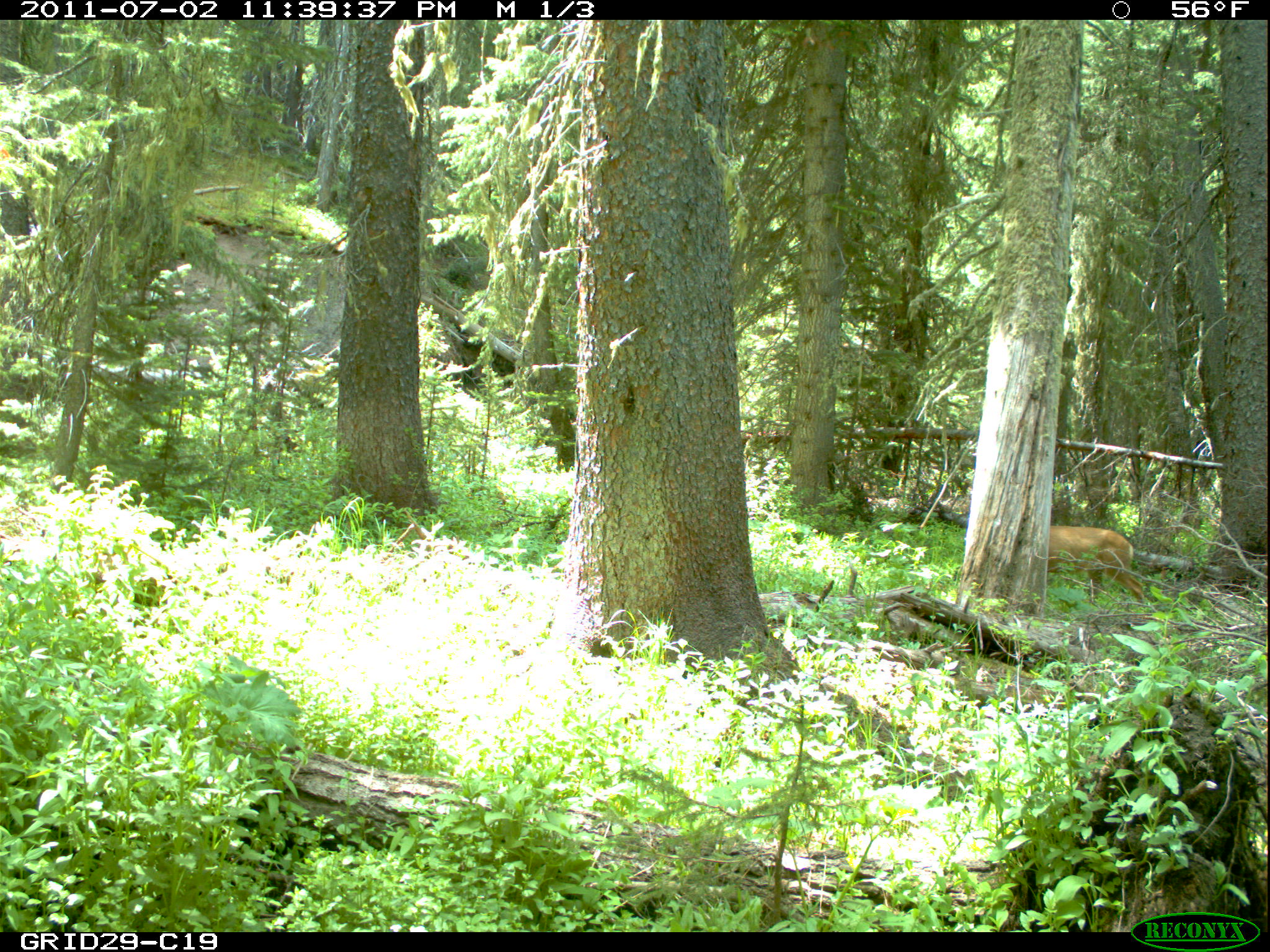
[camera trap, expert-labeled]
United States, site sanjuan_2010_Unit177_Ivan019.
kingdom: Animalia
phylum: Chordata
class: Mammalia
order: Artiodactyla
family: Cervidae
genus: Odocoileus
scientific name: Odocoileus hemionus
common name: mule deer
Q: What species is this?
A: Odocoileus hemionus (mule deer).